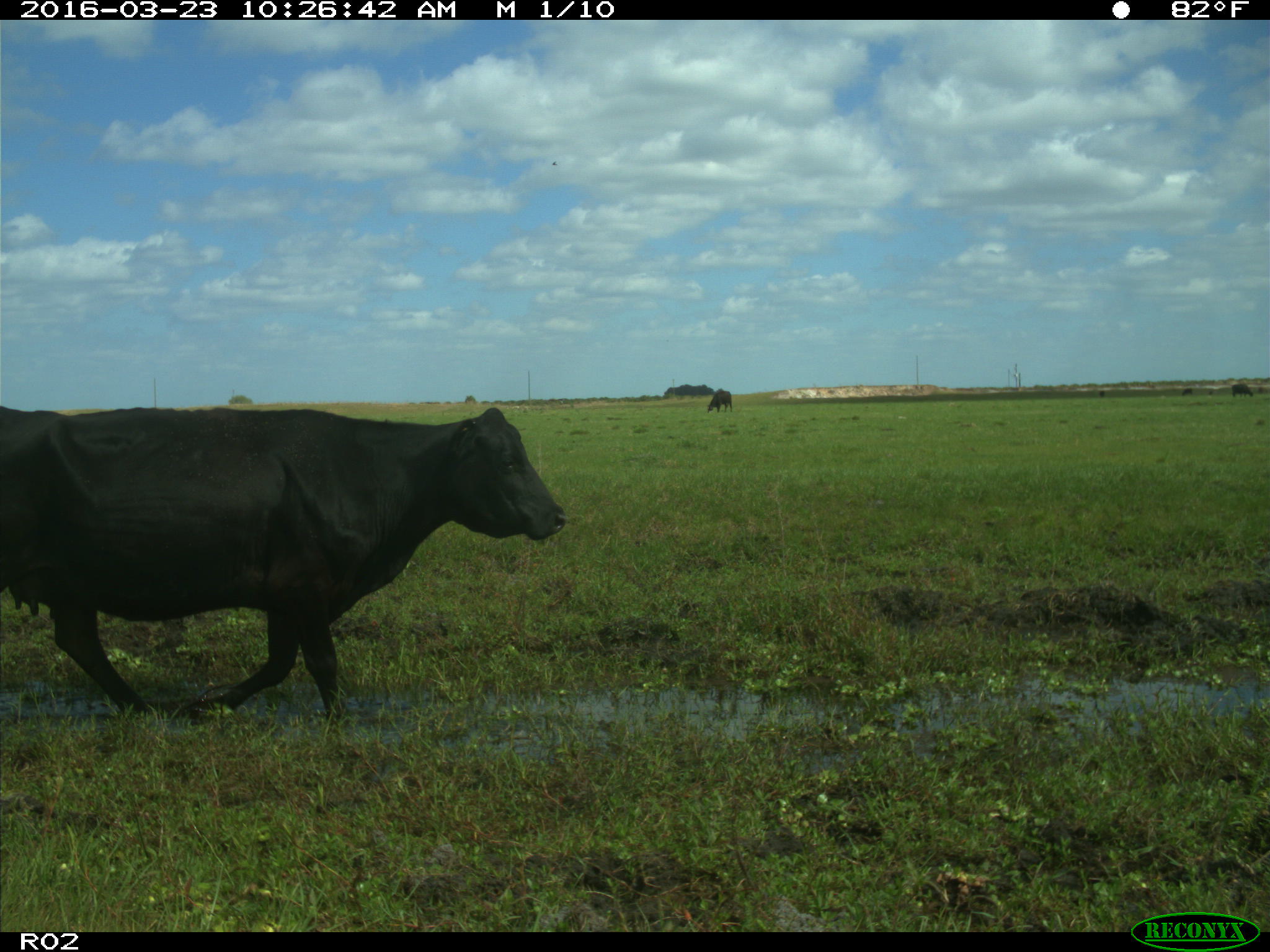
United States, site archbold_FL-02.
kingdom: Animalia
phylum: Chordata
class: Mammalia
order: Artiodactyla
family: Bovidae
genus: Bos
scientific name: Bos taurus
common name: domestic cow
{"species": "Bos taurus (domestic cow)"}